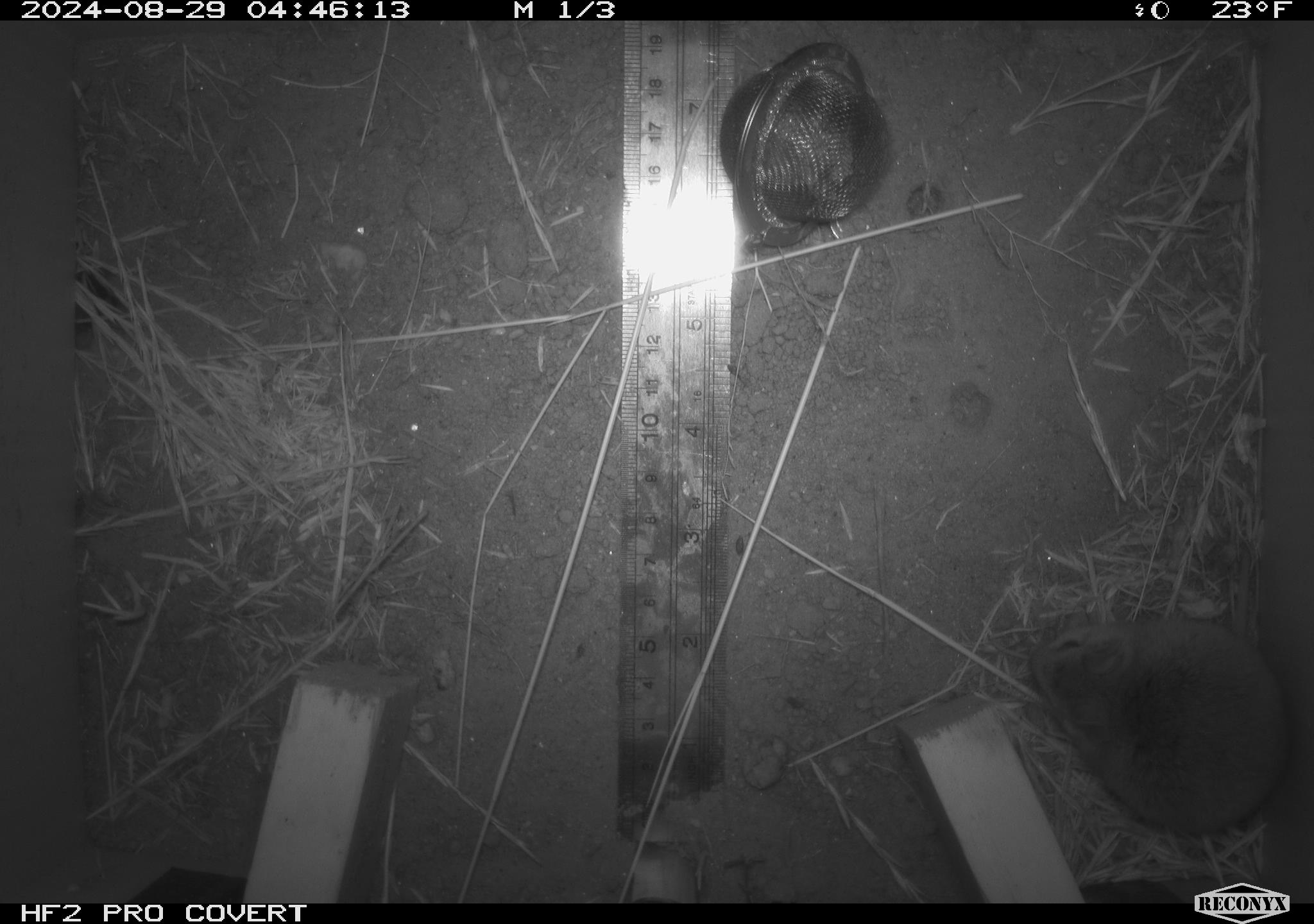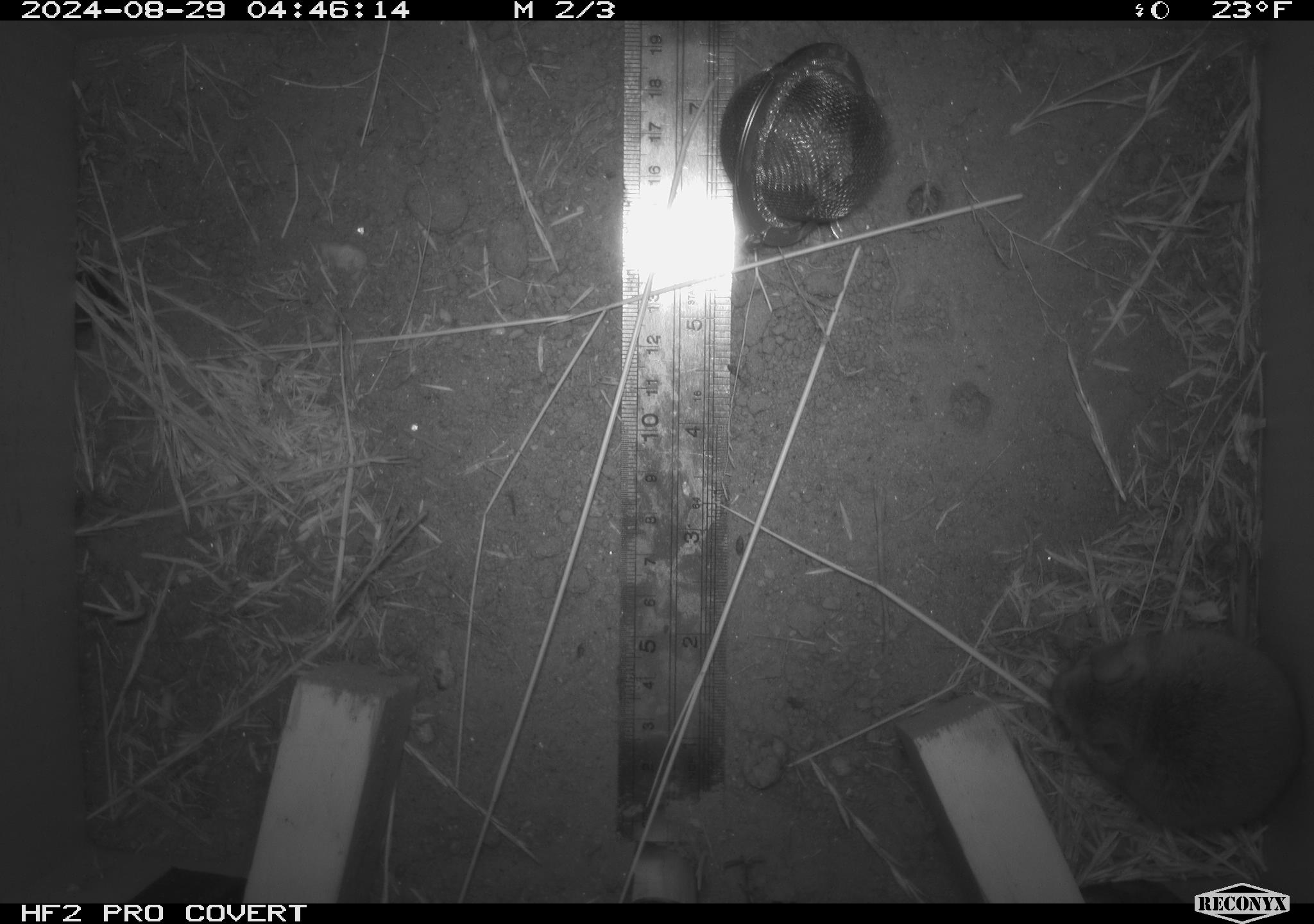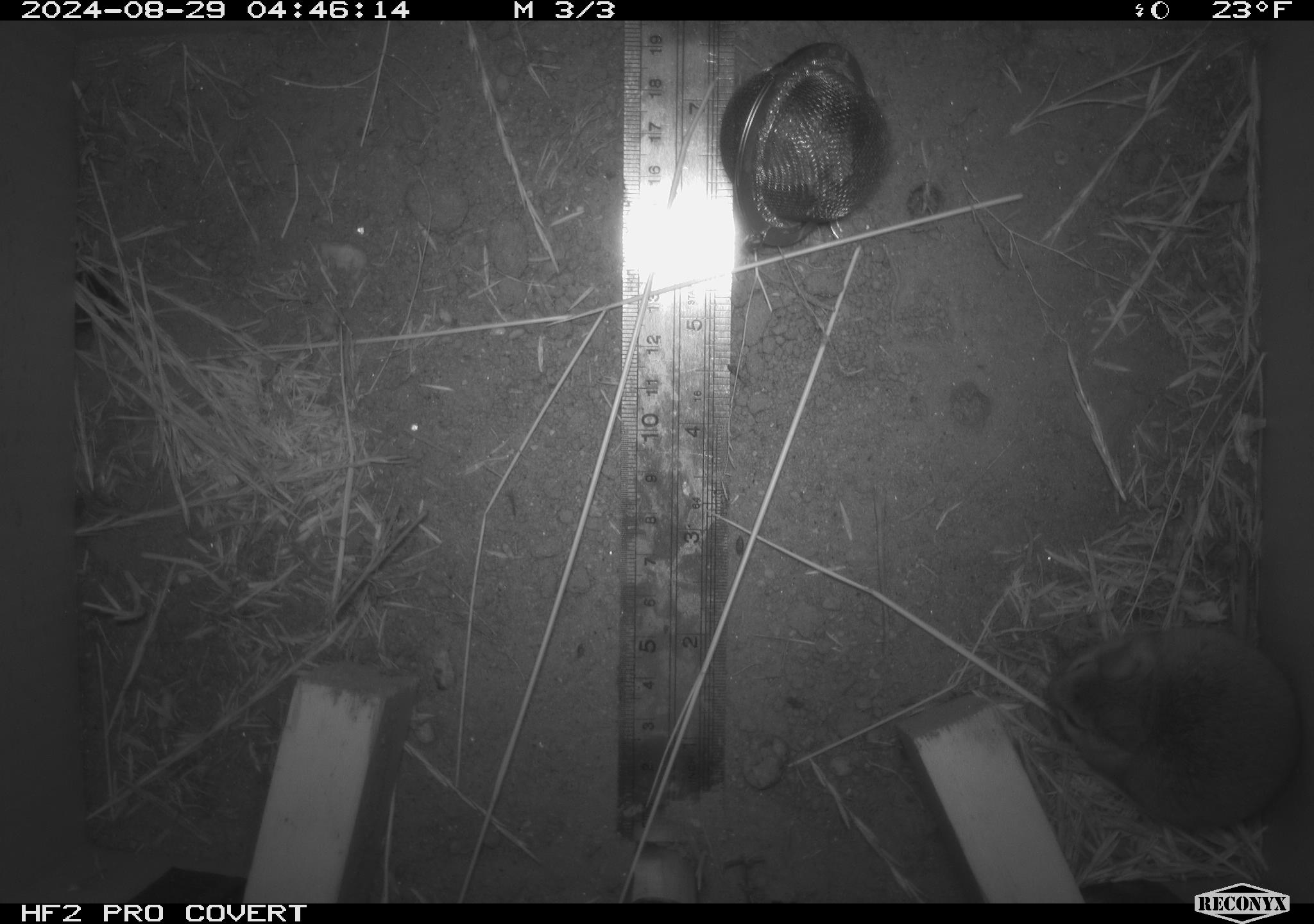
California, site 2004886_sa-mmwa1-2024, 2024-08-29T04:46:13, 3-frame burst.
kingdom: Animalia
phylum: Chordata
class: Mammalia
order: Rodentia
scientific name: Rodentia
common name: mouse species